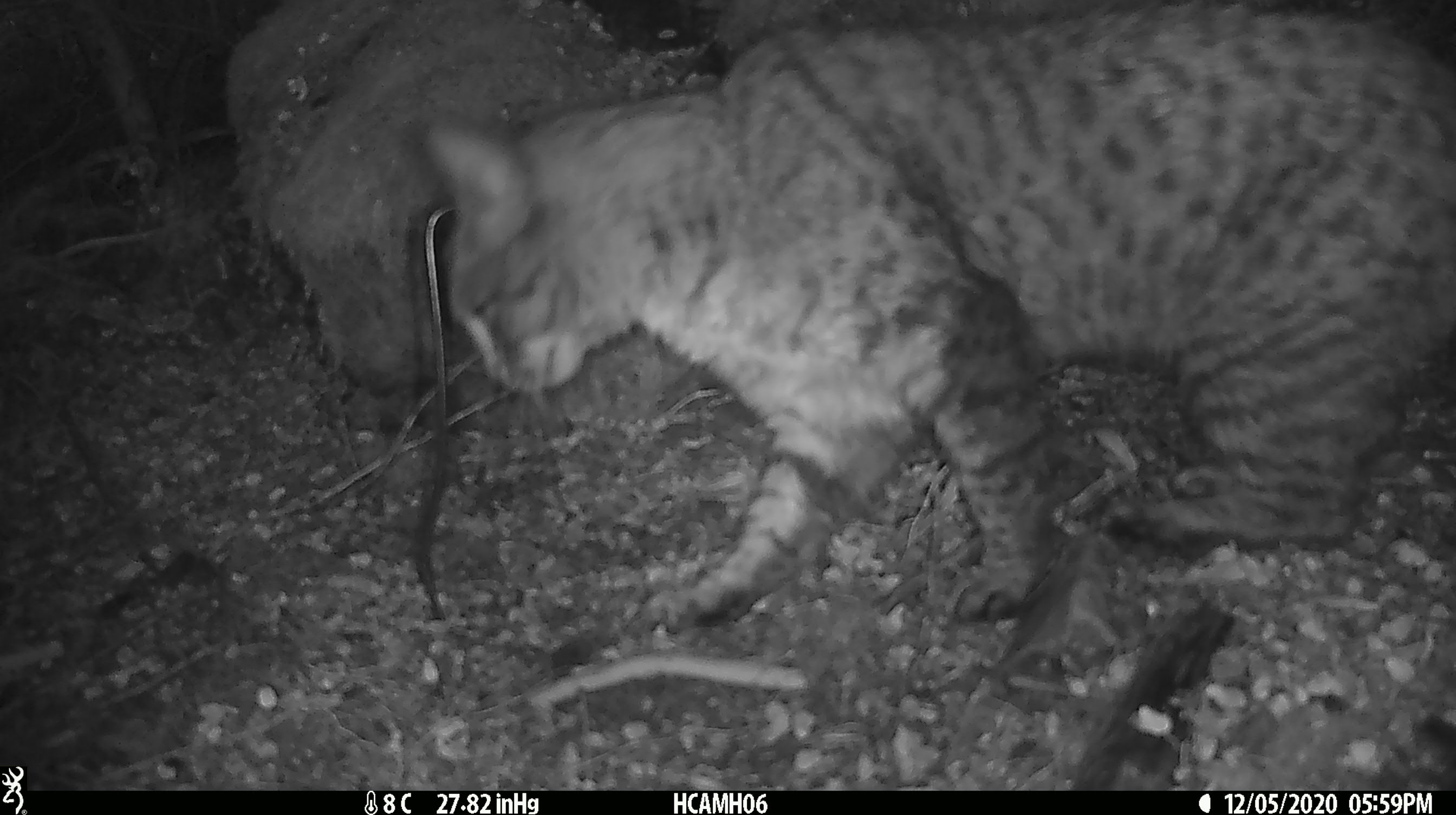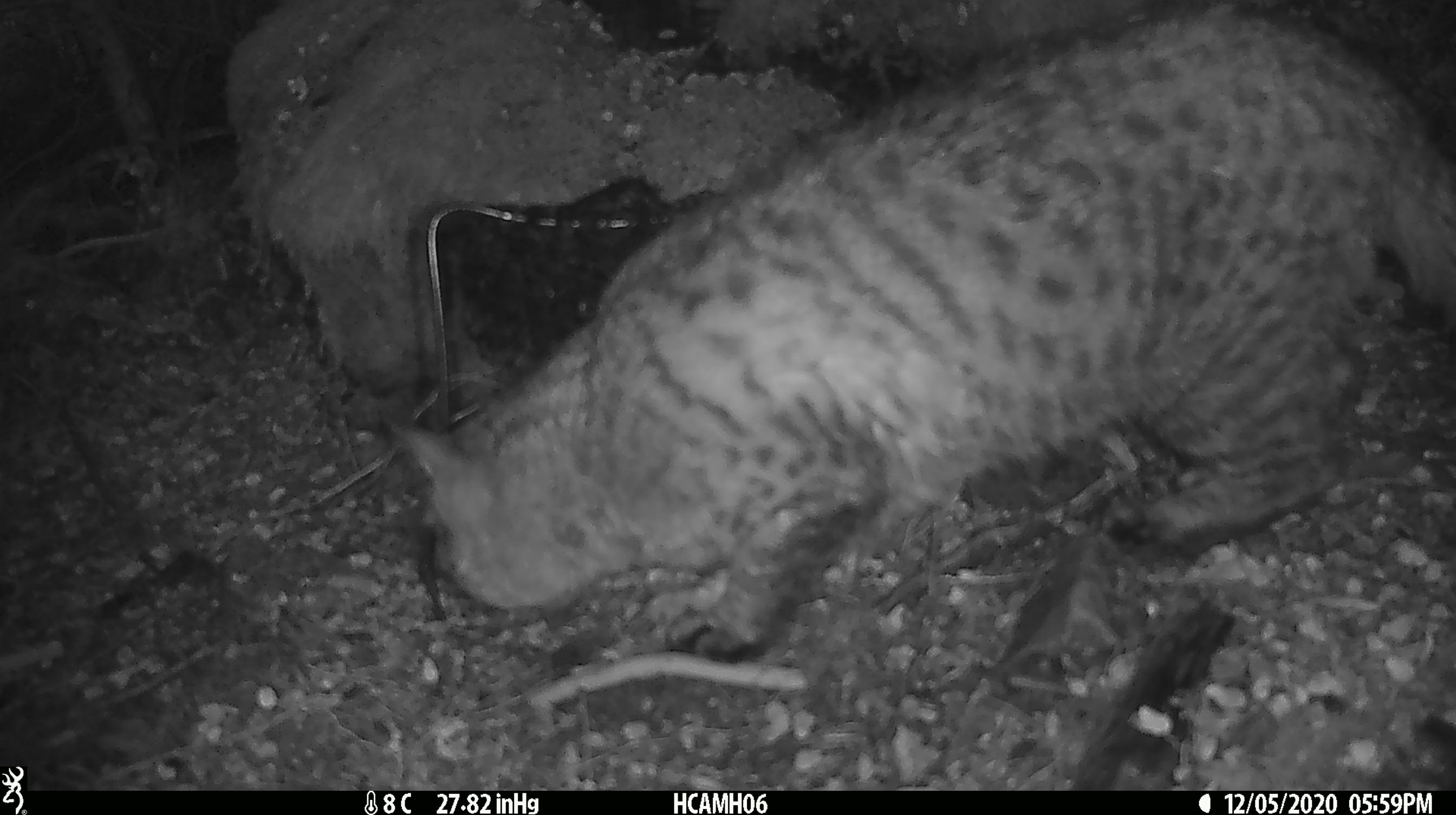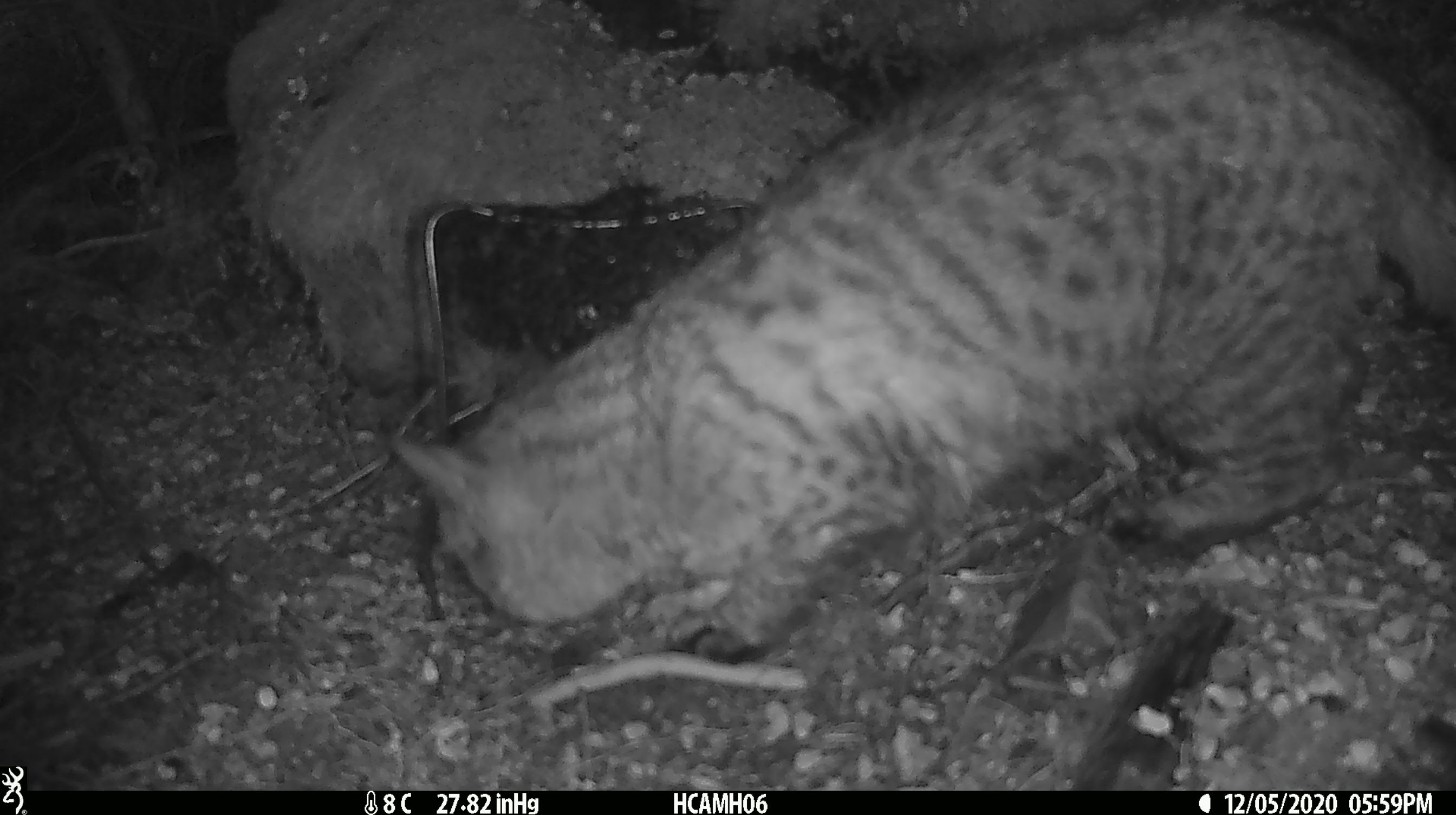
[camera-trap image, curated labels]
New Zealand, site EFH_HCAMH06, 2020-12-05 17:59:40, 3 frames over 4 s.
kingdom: Animalia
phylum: Chordata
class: Mammalia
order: Carnivora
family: Felidae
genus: Felis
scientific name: Felis catus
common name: domestic cat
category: cat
Cat (domestic cat) (Felis catus).